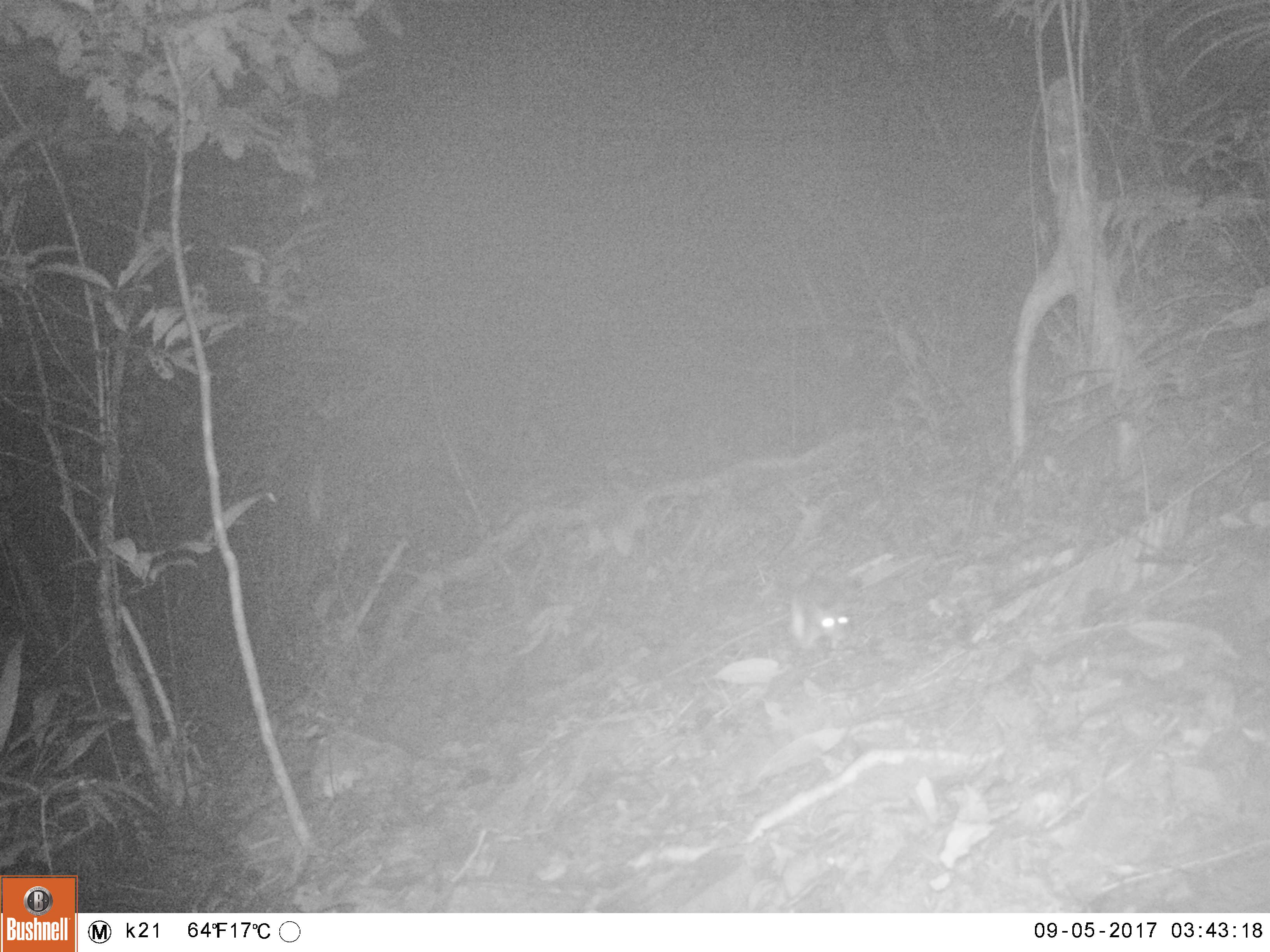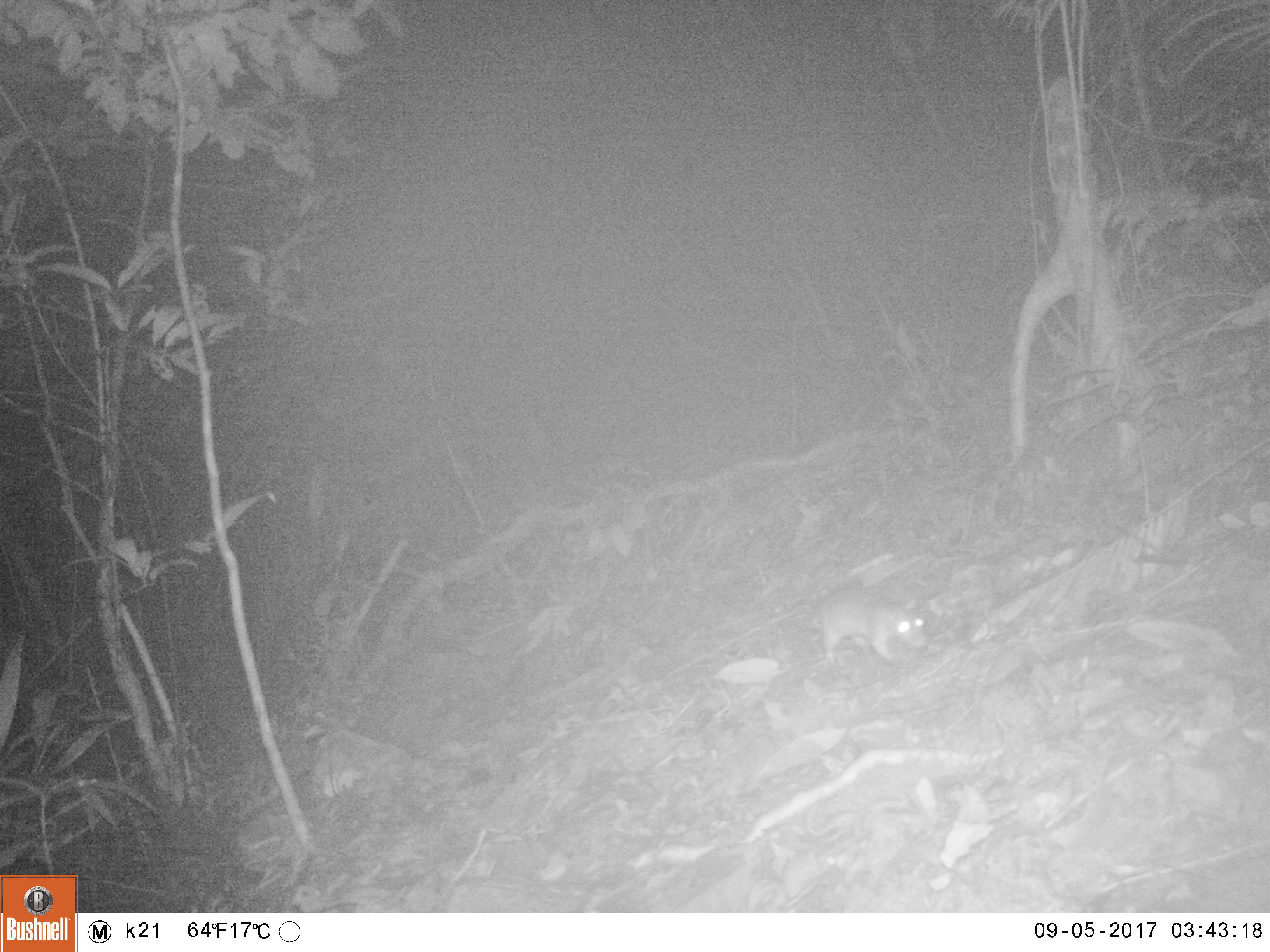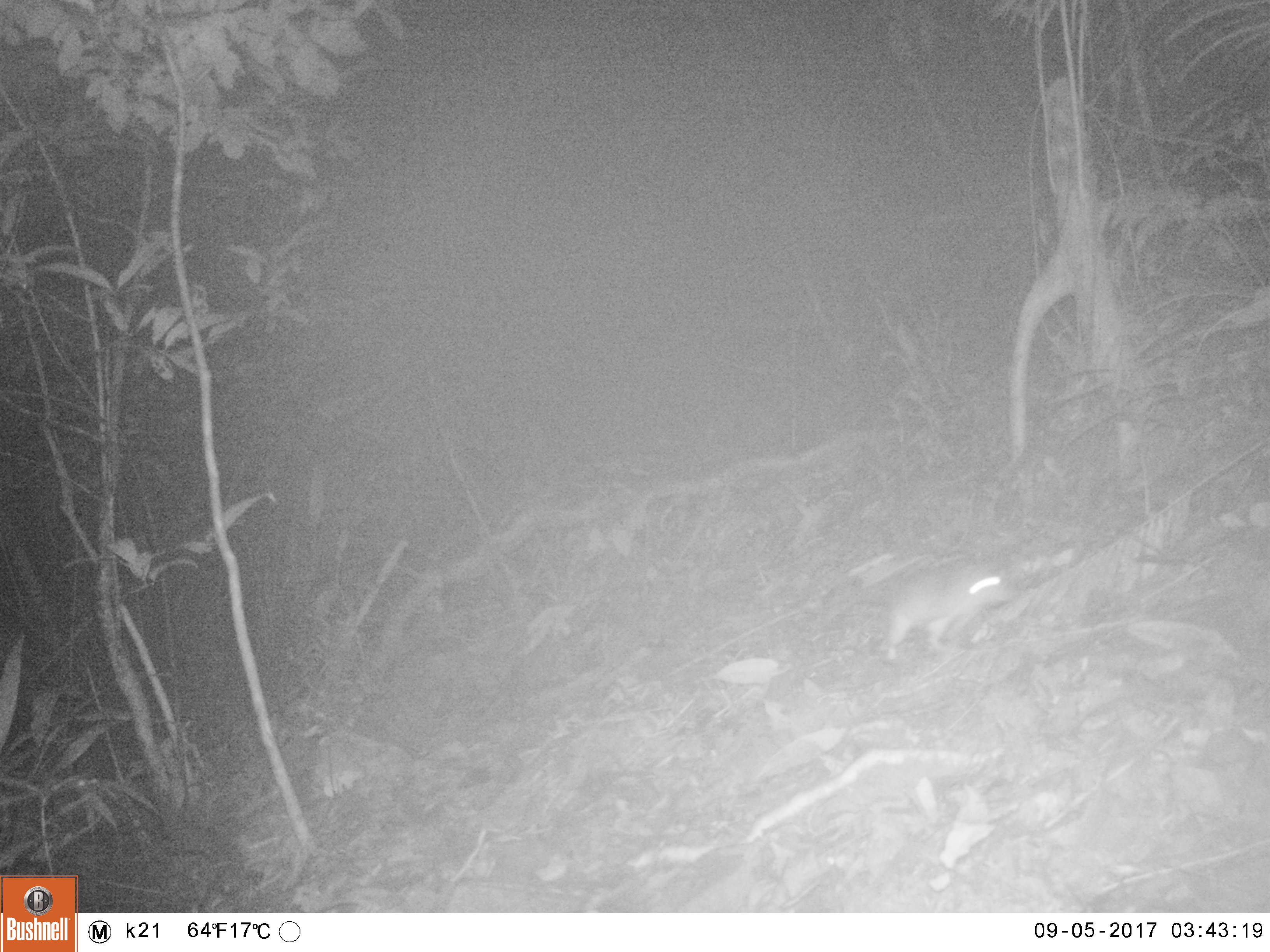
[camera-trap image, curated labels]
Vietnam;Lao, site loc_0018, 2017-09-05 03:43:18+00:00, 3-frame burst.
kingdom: Animalia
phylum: Chordata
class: Mammalia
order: Rodentia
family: Muridae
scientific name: Muridae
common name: old-world mice and rats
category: unidentified murid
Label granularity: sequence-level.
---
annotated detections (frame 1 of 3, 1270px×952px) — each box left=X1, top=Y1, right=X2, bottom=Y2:
unidentified murid: left=789, top=563, right=853, bottom=650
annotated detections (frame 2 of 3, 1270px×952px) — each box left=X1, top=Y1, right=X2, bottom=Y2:
unidentified murid: left=810, top=587, right=928, bottom=665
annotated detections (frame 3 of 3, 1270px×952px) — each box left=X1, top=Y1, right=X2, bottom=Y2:
unidentified murid: left=874, top=556, right=1041, bottom=666